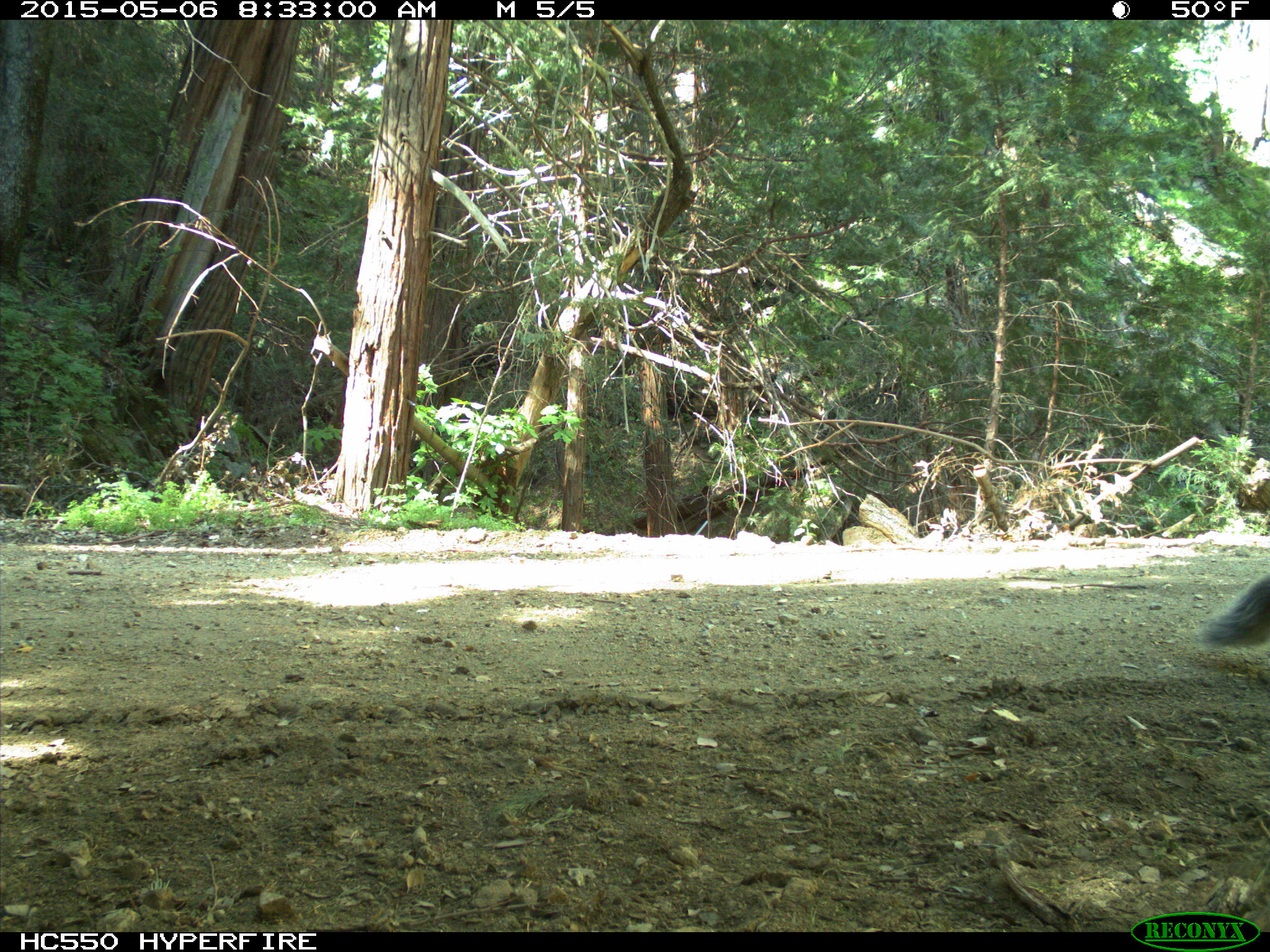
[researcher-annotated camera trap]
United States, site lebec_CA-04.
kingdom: Animalia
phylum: Chordata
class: Mammalia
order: Rodentia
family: Sciuridae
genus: Sciurus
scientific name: Sciurus carolinensis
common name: eastern gray squirrel